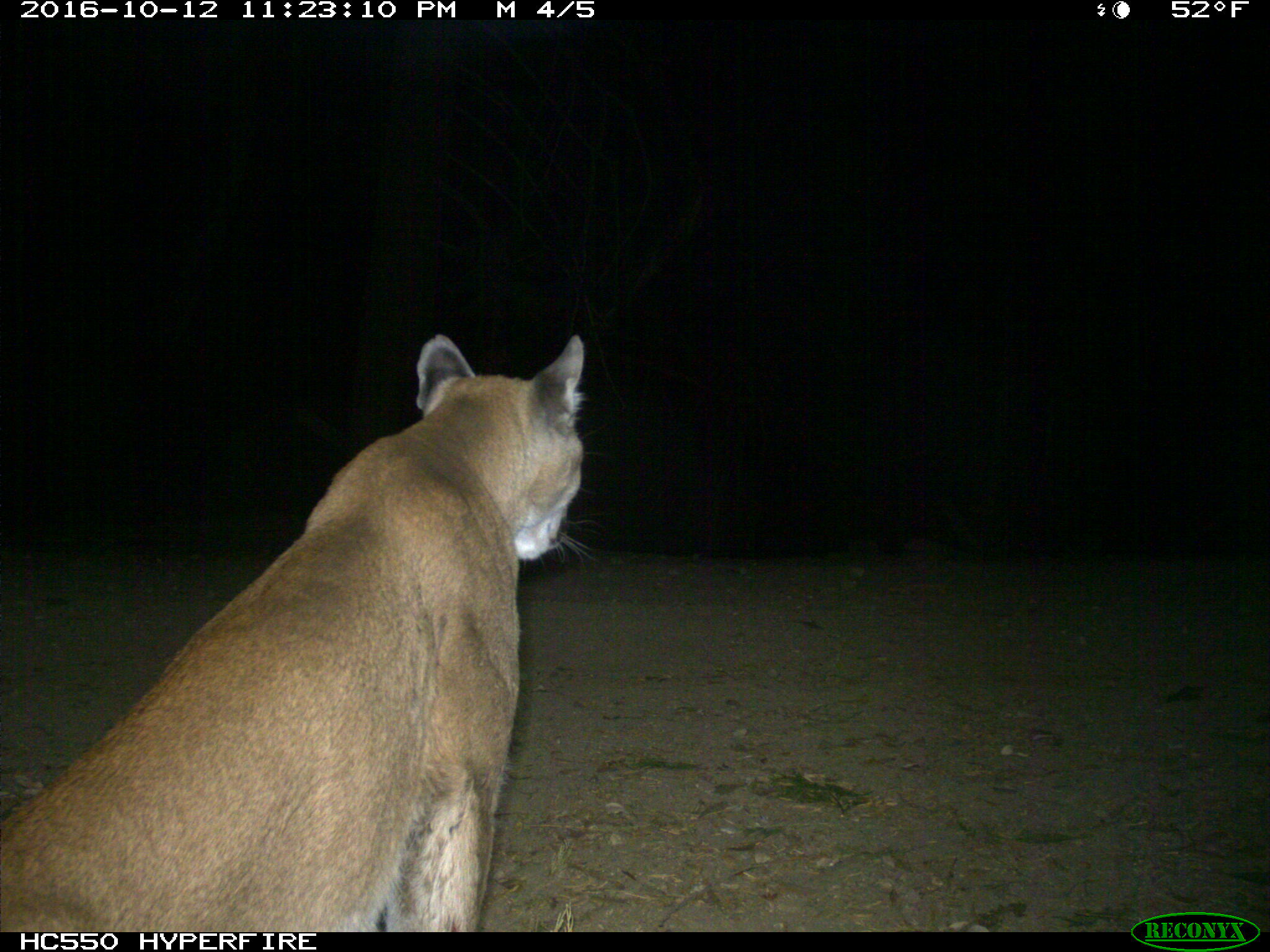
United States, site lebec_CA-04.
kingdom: Animalia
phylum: Chordata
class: Mammalia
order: Carnivora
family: Felidae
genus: Puma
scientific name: Puma concolor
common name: mountain lion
Puma concolor (mountain lion).